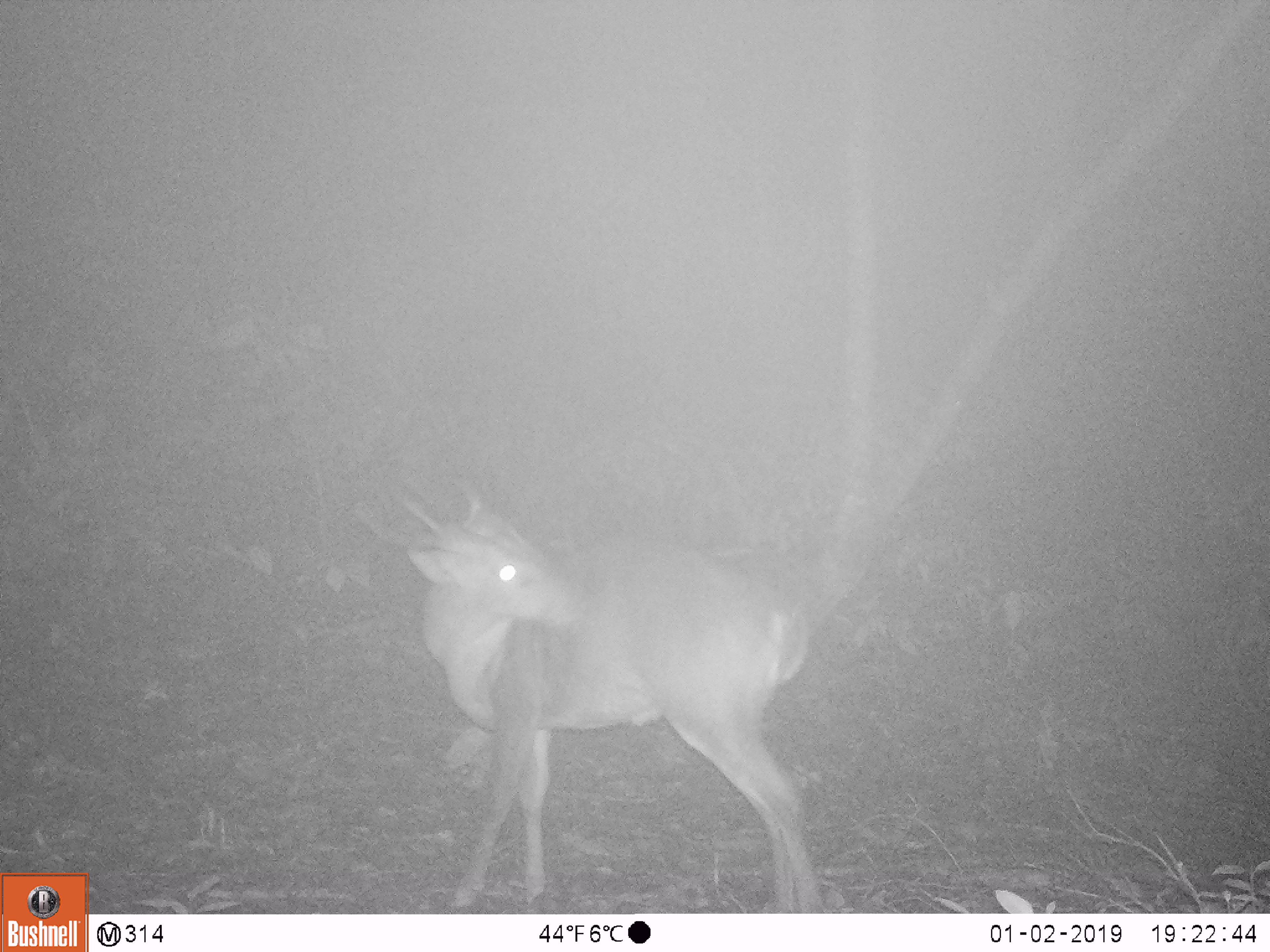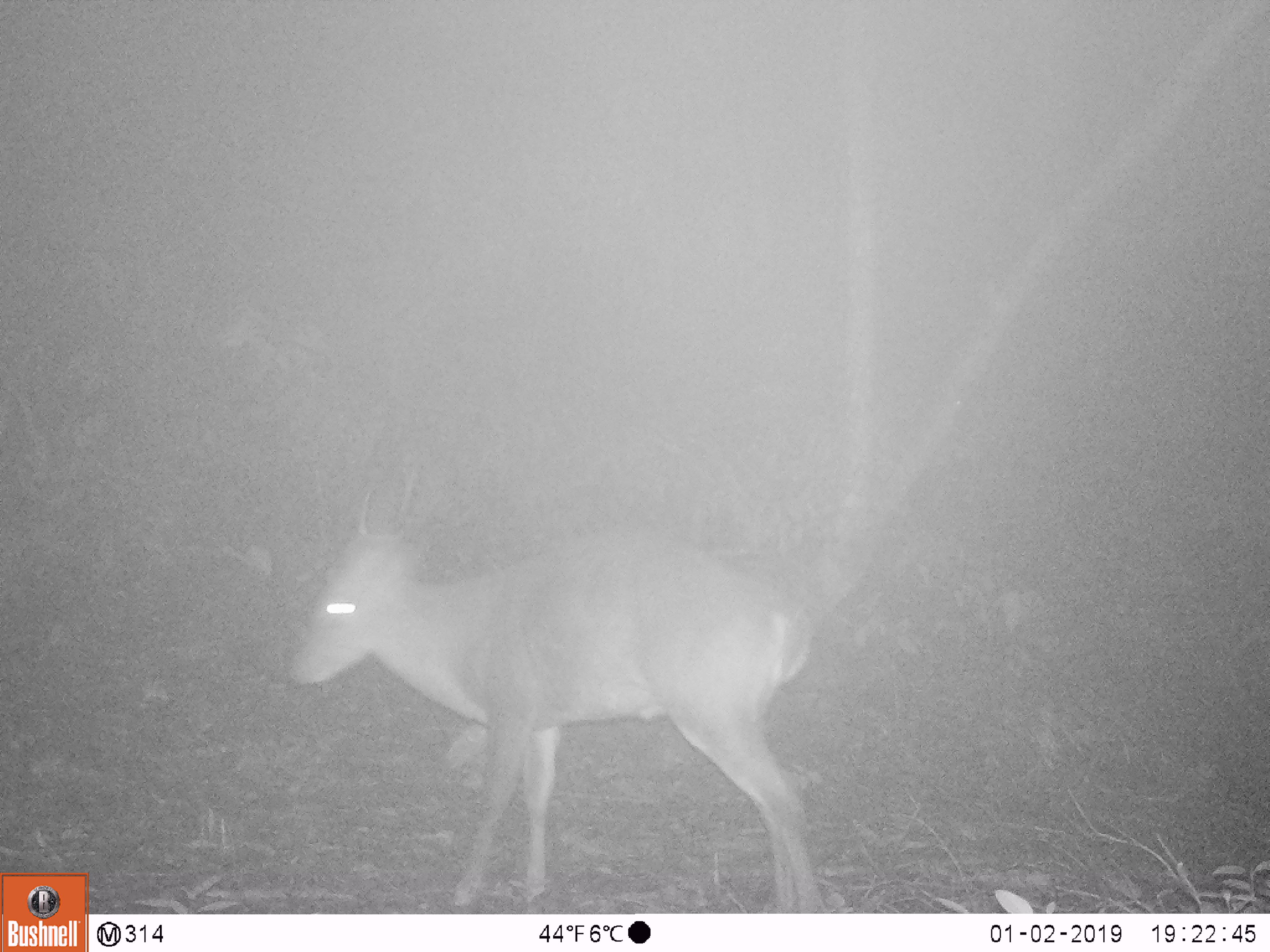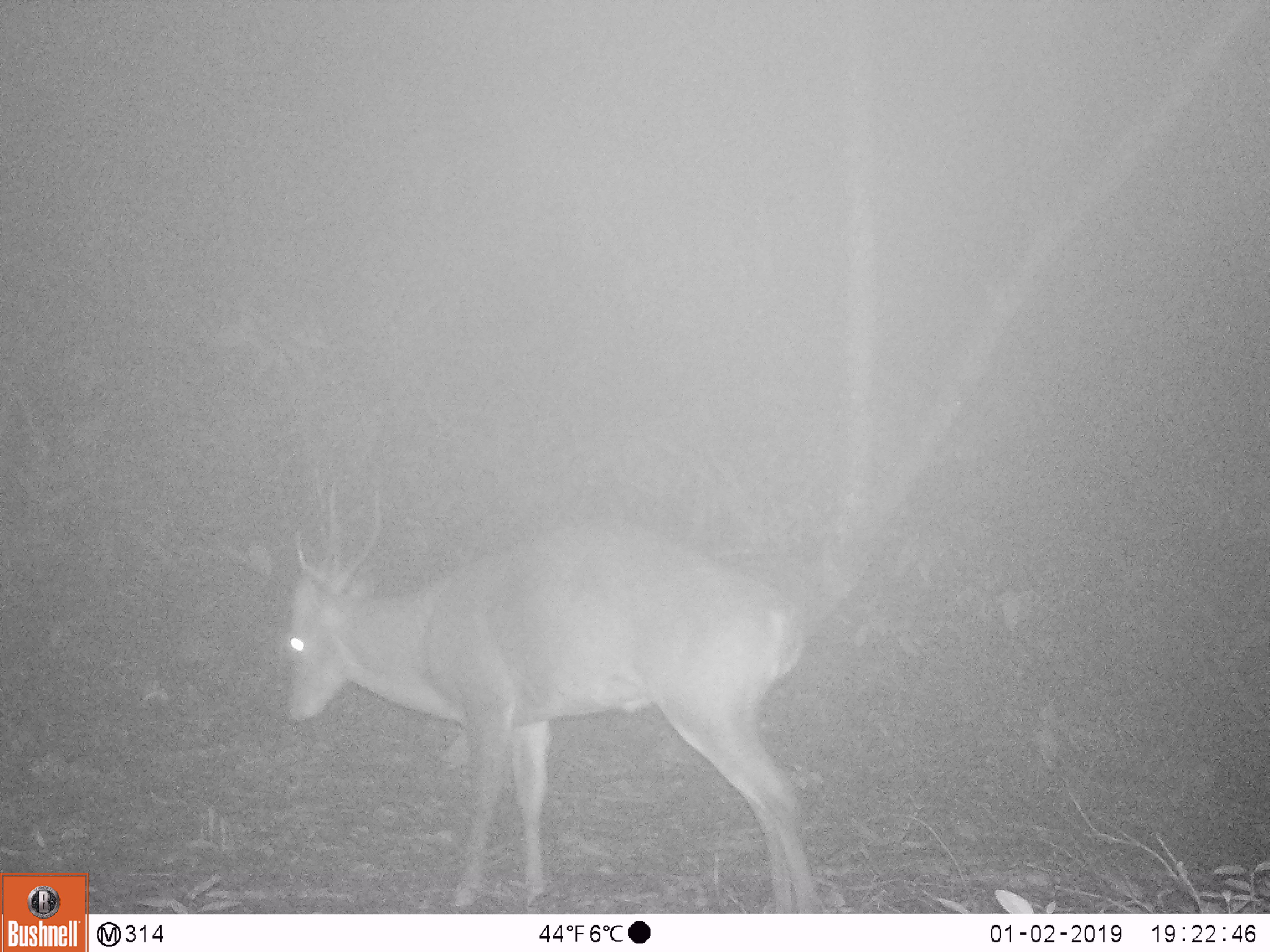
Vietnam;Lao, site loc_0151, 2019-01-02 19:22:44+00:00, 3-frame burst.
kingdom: Animalia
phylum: Chordata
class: Mammalia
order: Artiodactyla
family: Cervidae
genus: Muntiacus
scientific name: Muntiacus vuquangensis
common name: large-antlered muntjac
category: large antlered muntjac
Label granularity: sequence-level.